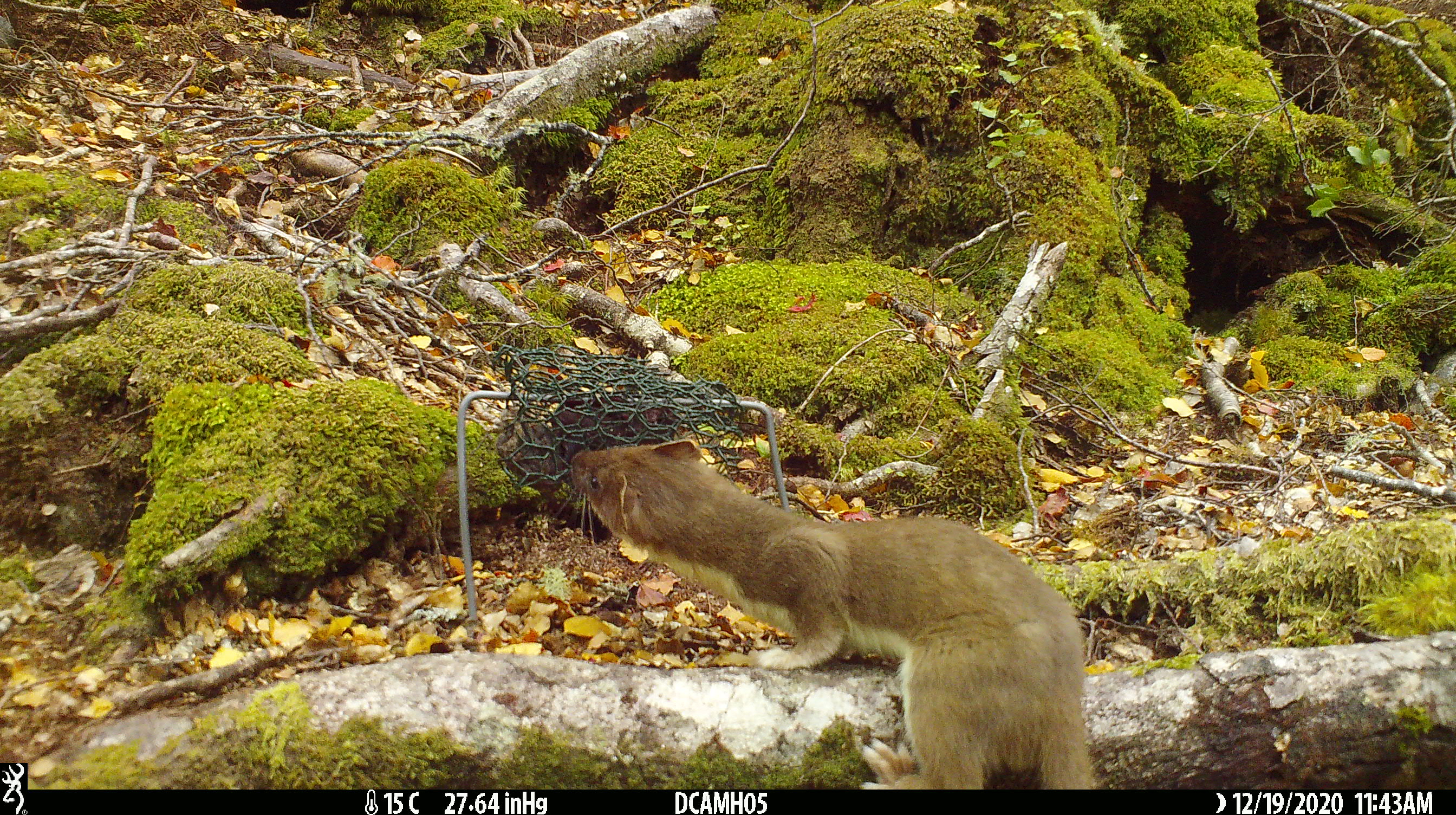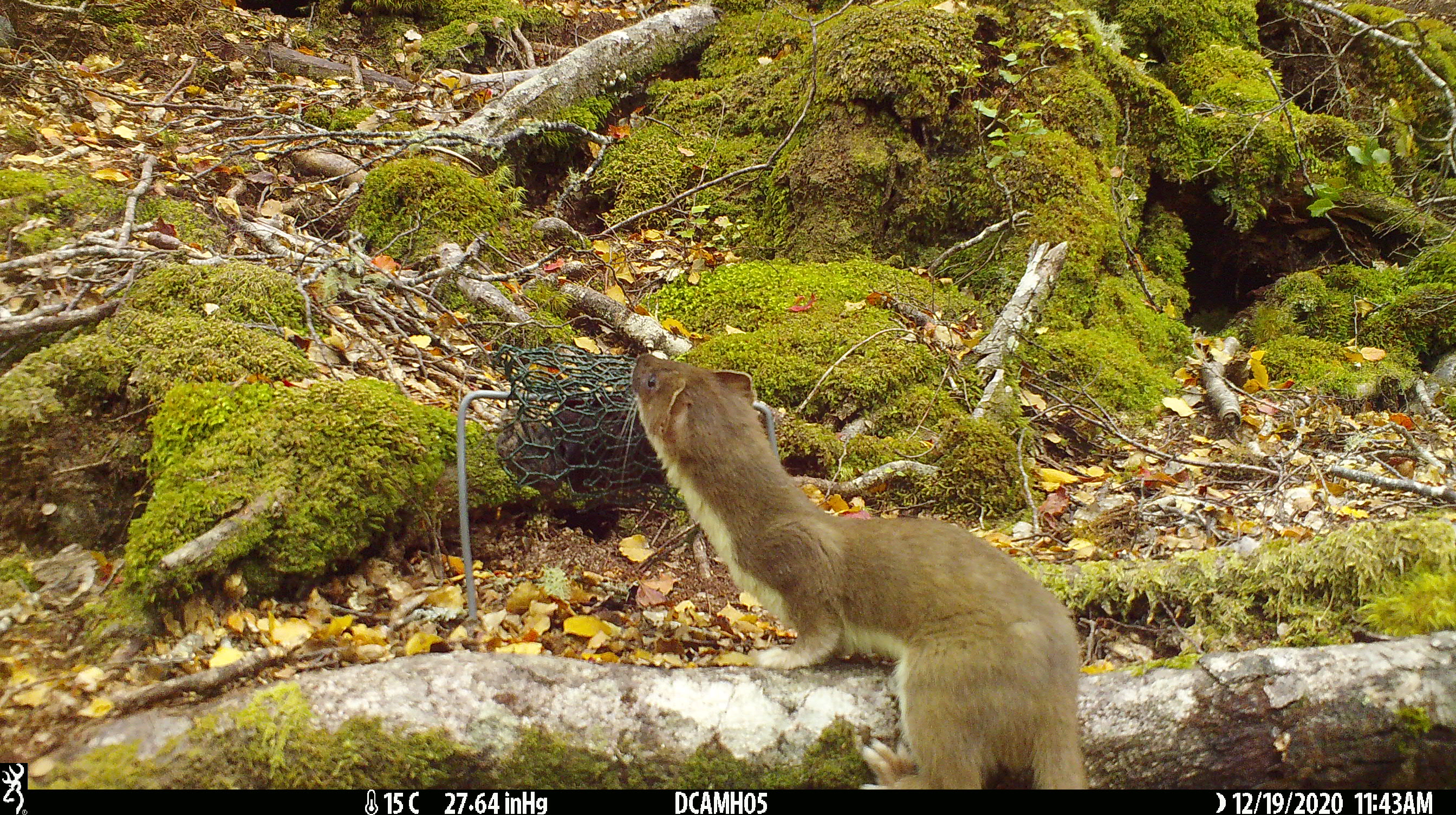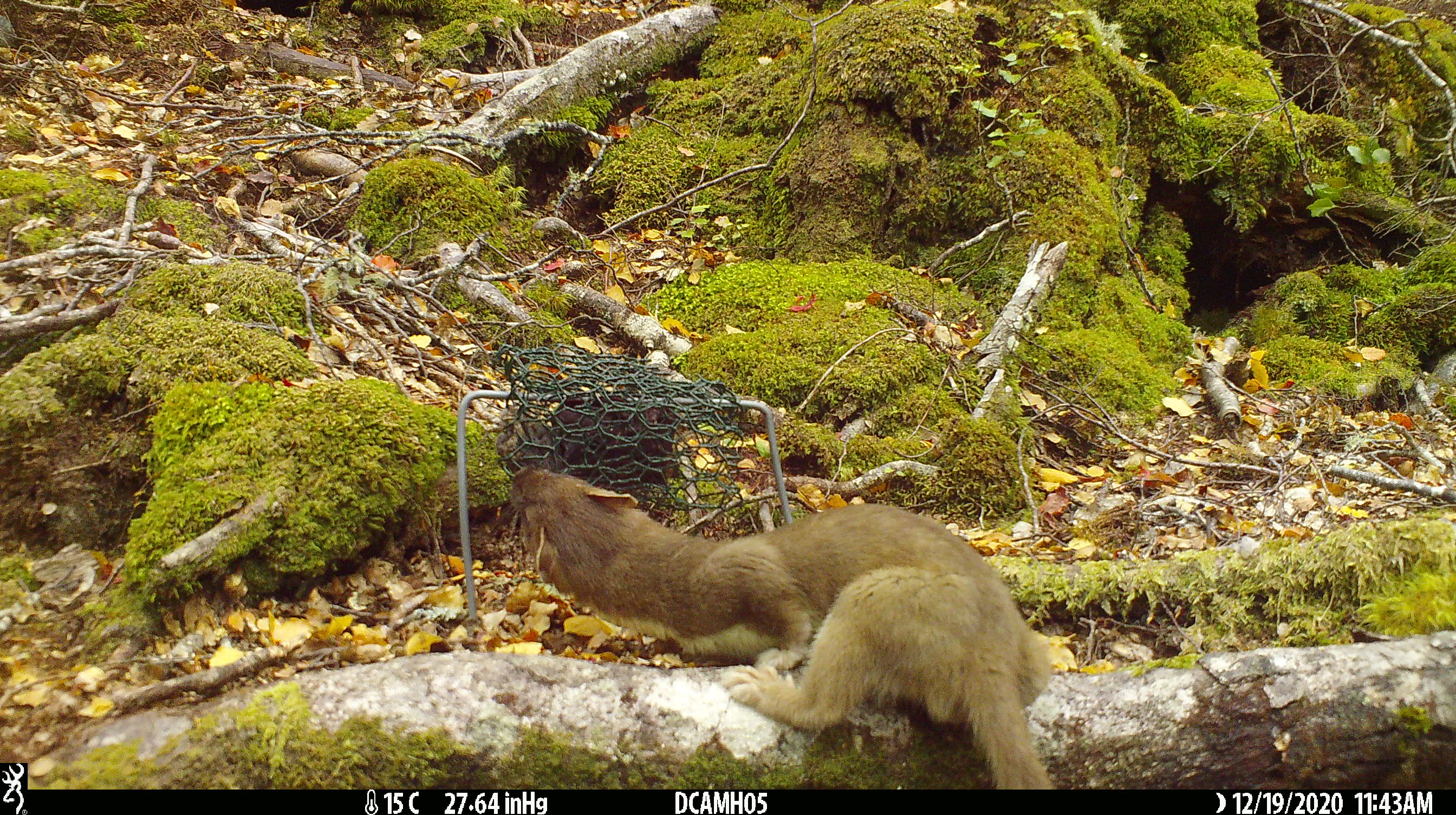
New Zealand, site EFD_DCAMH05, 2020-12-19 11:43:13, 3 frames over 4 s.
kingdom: Animalia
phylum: Chordata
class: Mammalia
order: Carnivora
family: Mustelidae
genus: Mustela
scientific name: Mustela erminea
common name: stoat